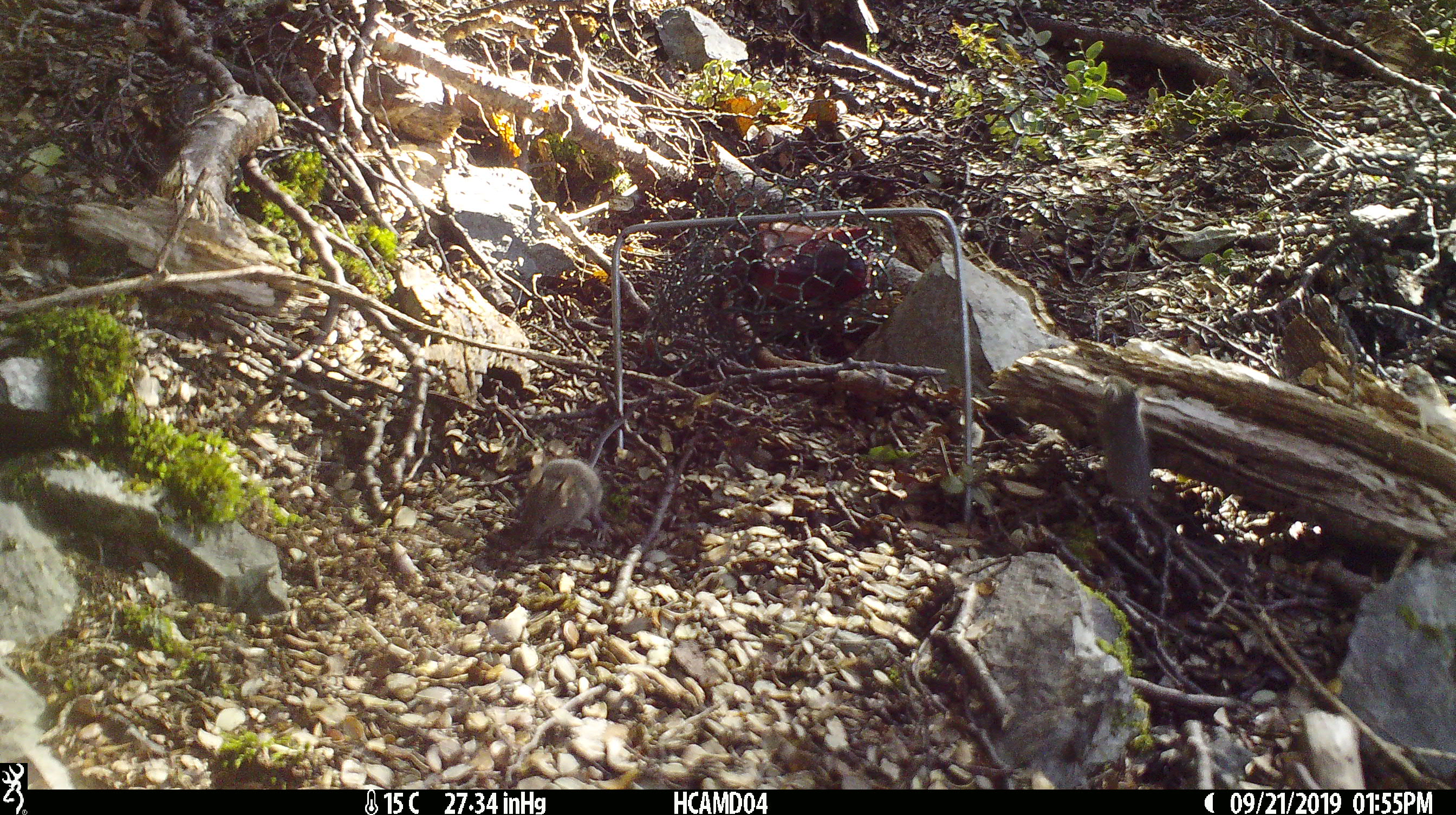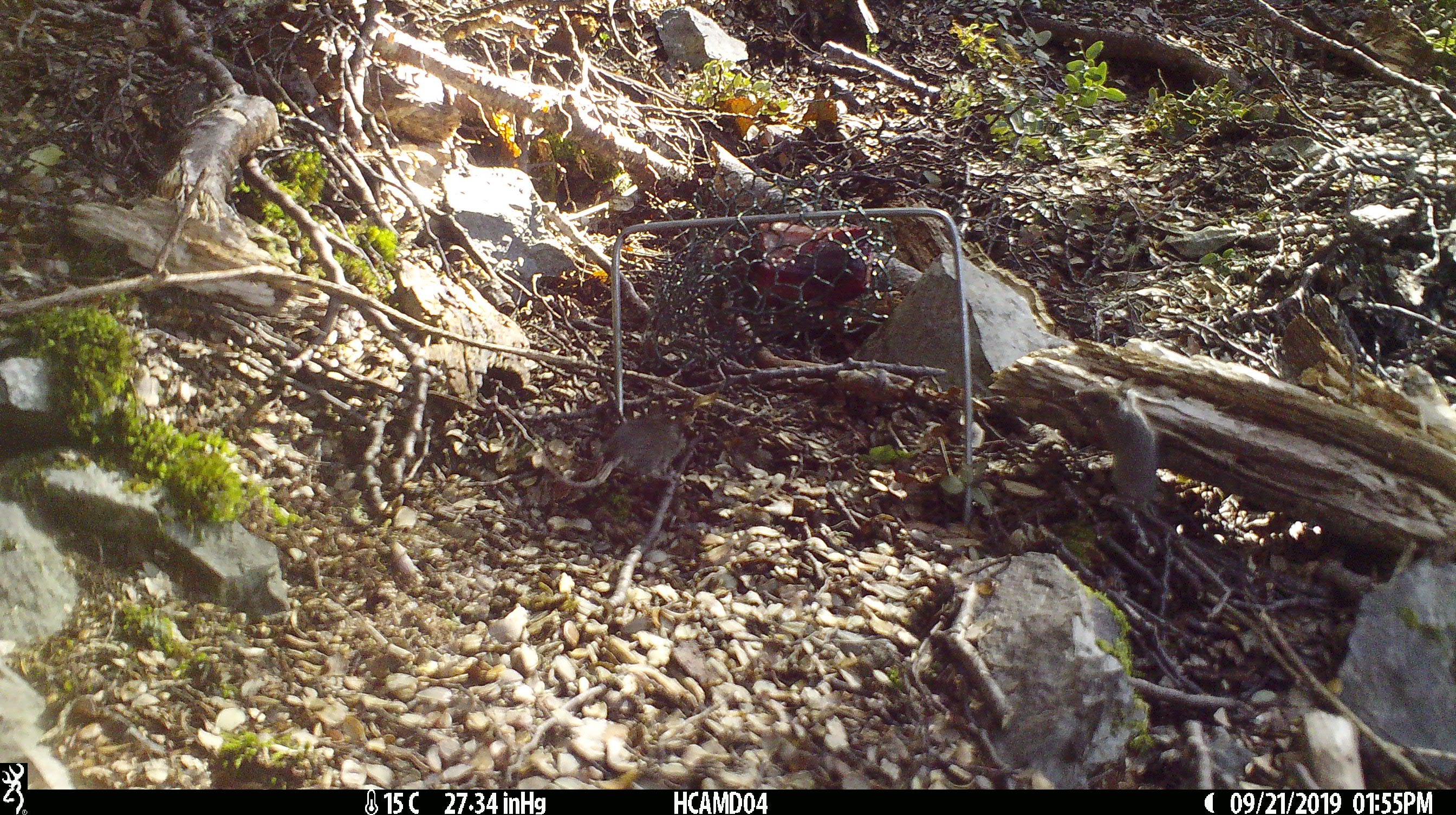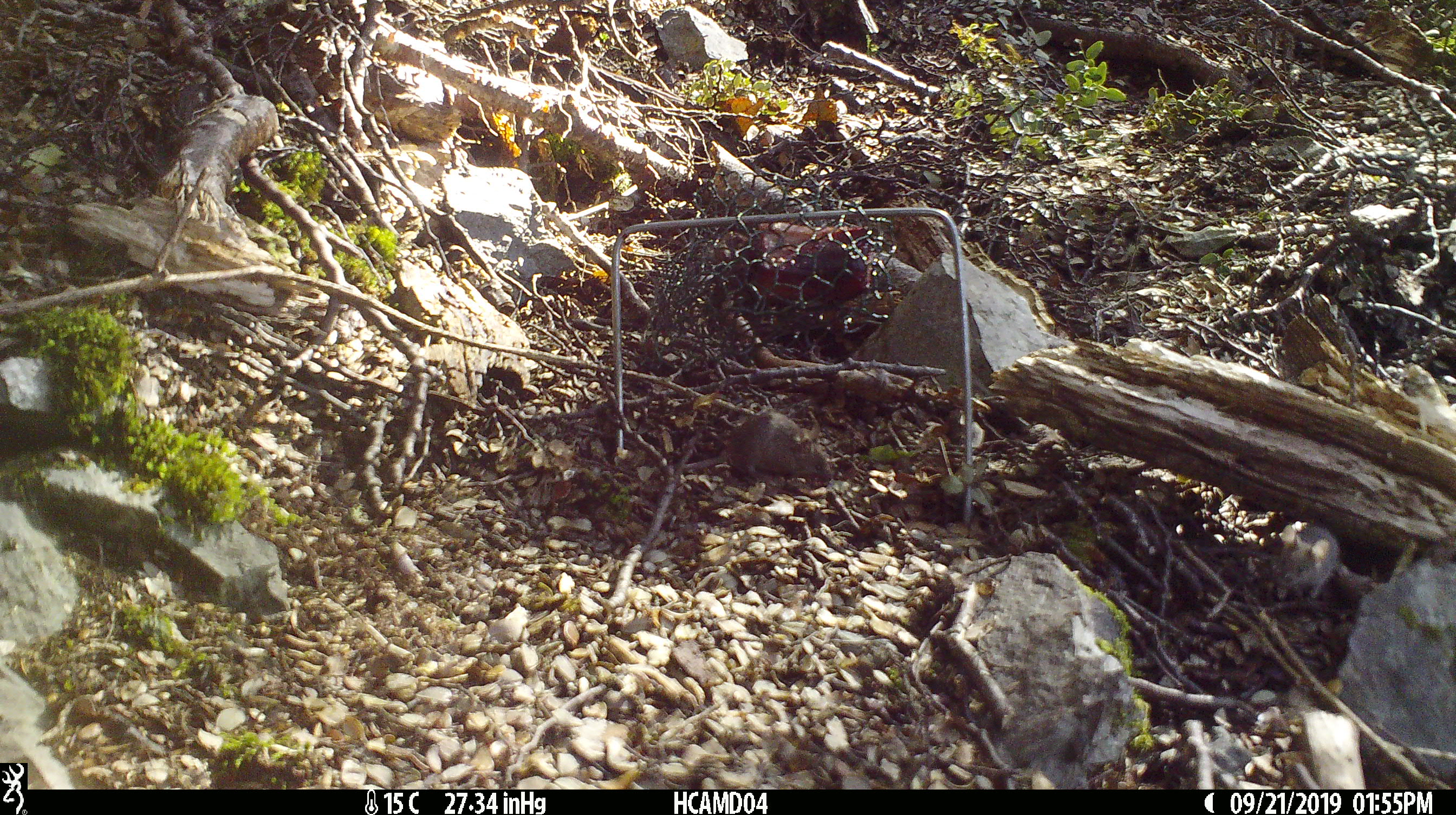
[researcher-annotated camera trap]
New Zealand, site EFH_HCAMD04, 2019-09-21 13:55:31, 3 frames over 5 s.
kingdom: Animalia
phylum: Chordata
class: Mammalia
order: Rodentia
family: Muridae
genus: Mus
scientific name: Mus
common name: mouse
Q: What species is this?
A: Mouse (Mus).